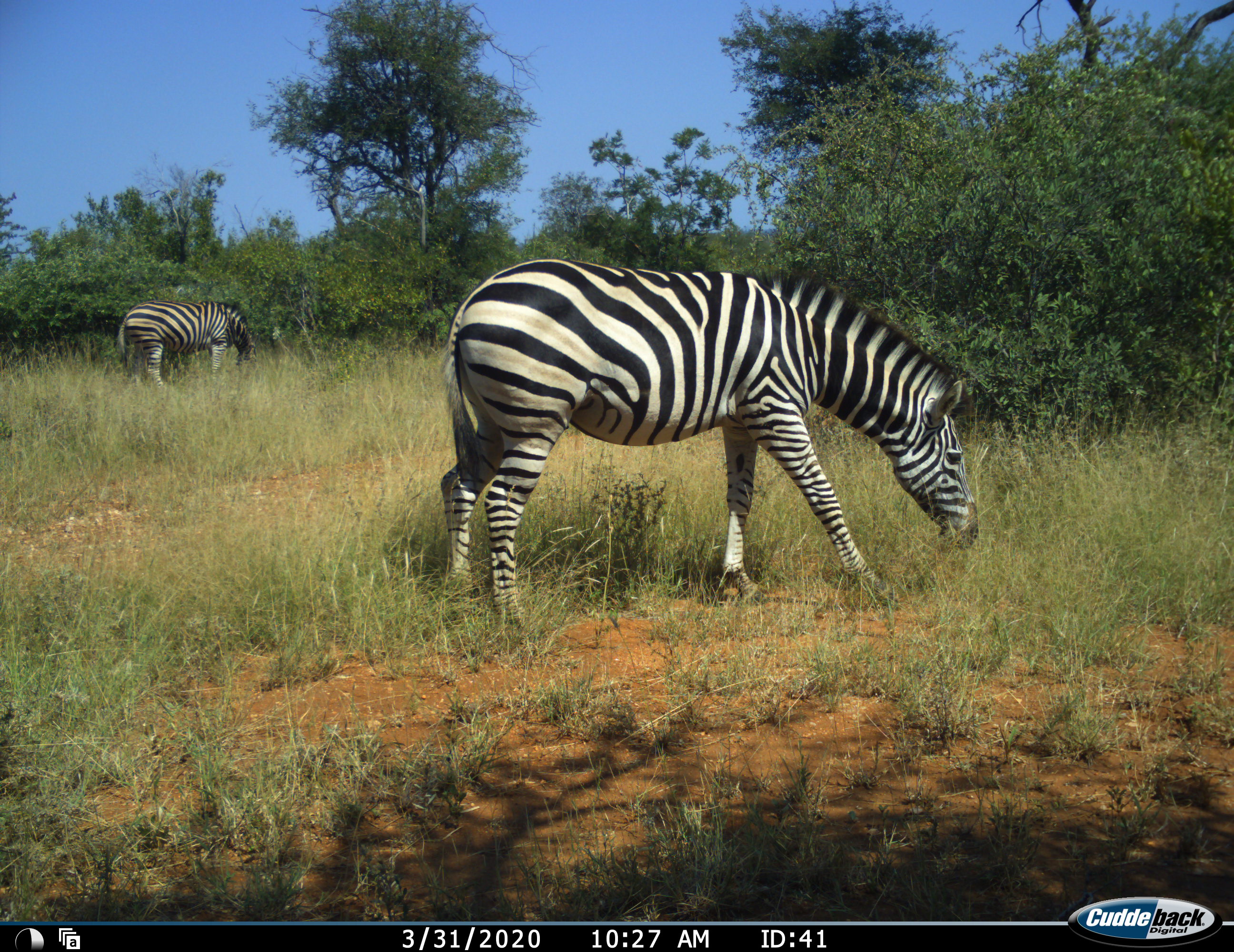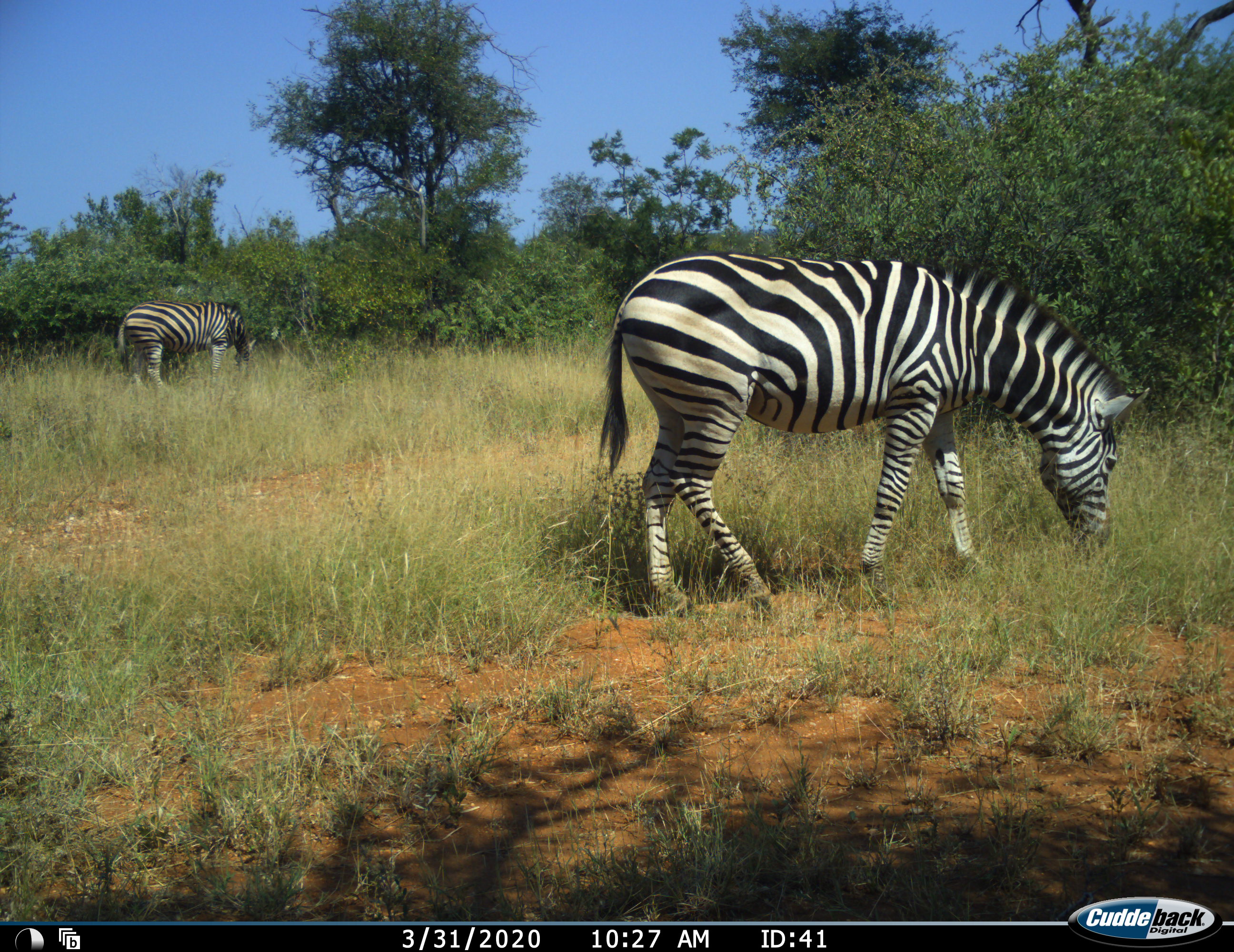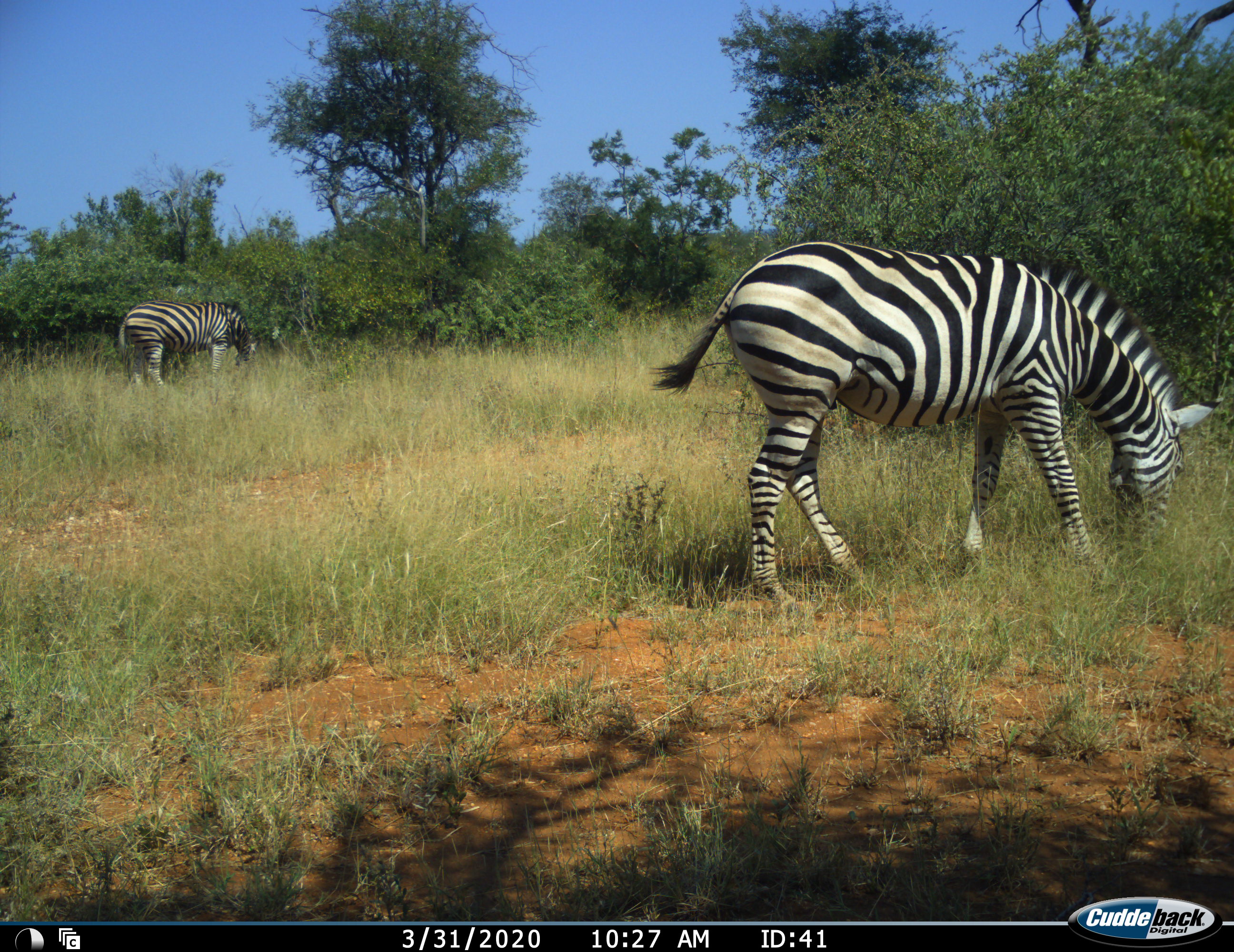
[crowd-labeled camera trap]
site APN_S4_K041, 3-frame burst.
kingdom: Animalia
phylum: Chordata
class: Mammalia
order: Perissodactyla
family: Equidae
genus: Equus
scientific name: Equus quagga burchellii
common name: burchell's zebra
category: zebraburchells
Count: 2.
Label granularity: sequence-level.